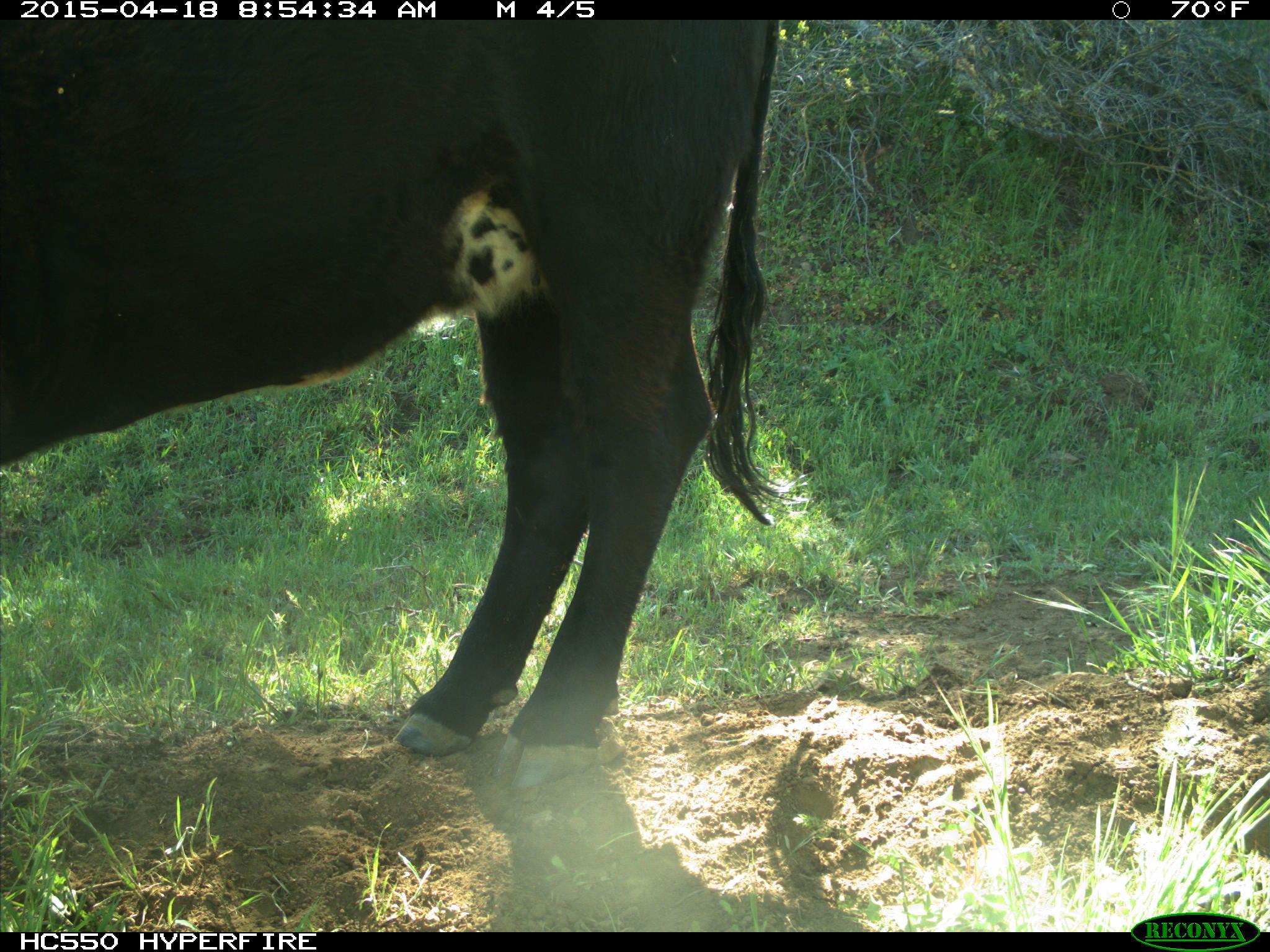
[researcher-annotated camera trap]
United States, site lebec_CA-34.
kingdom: Animalia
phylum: Chordata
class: Mammalia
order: Artiodactyla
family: Bovidae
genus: Bos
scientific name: Bos taurus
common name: domestic cow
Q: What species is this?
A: Bos taurus (domestic cow).